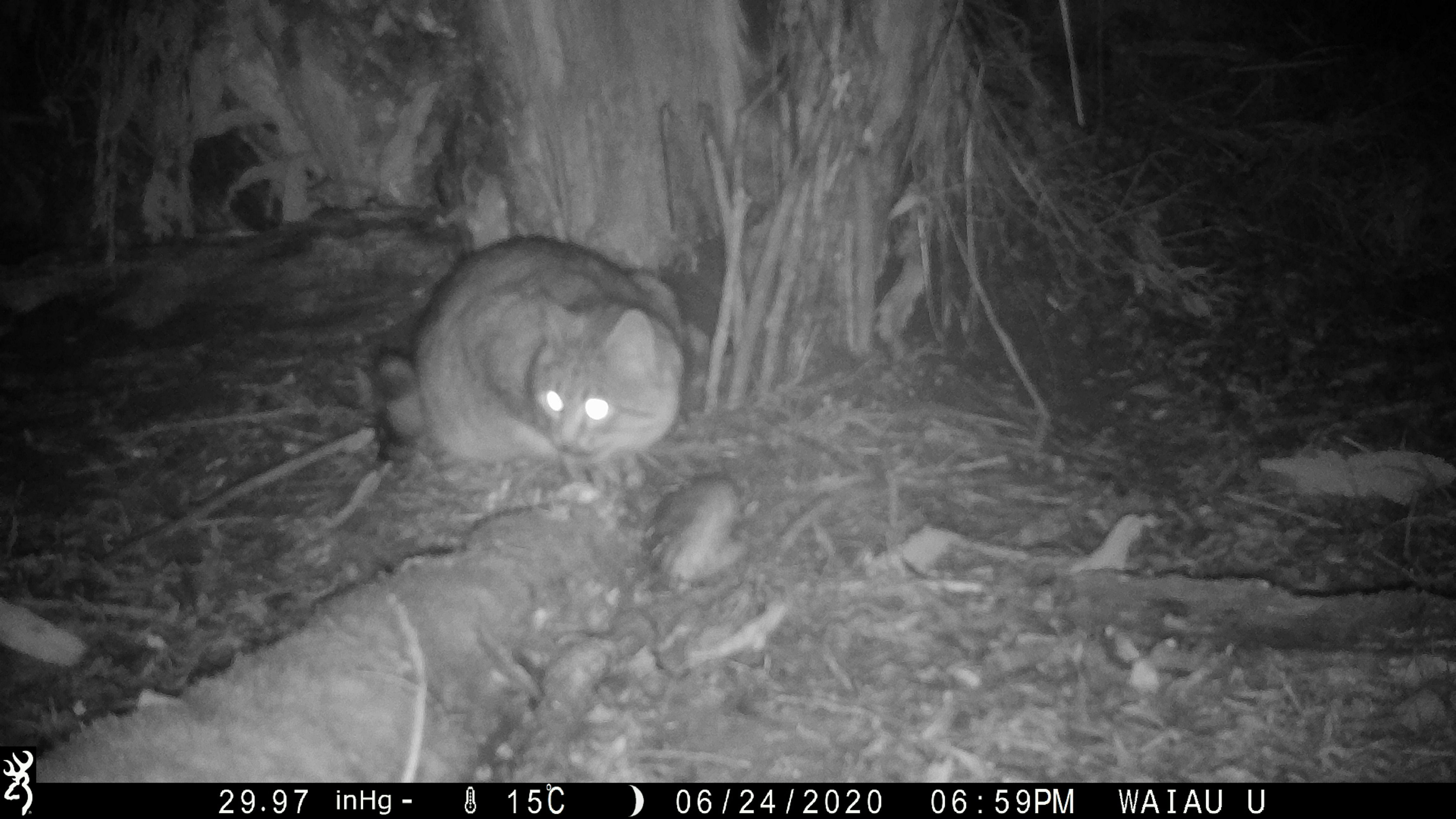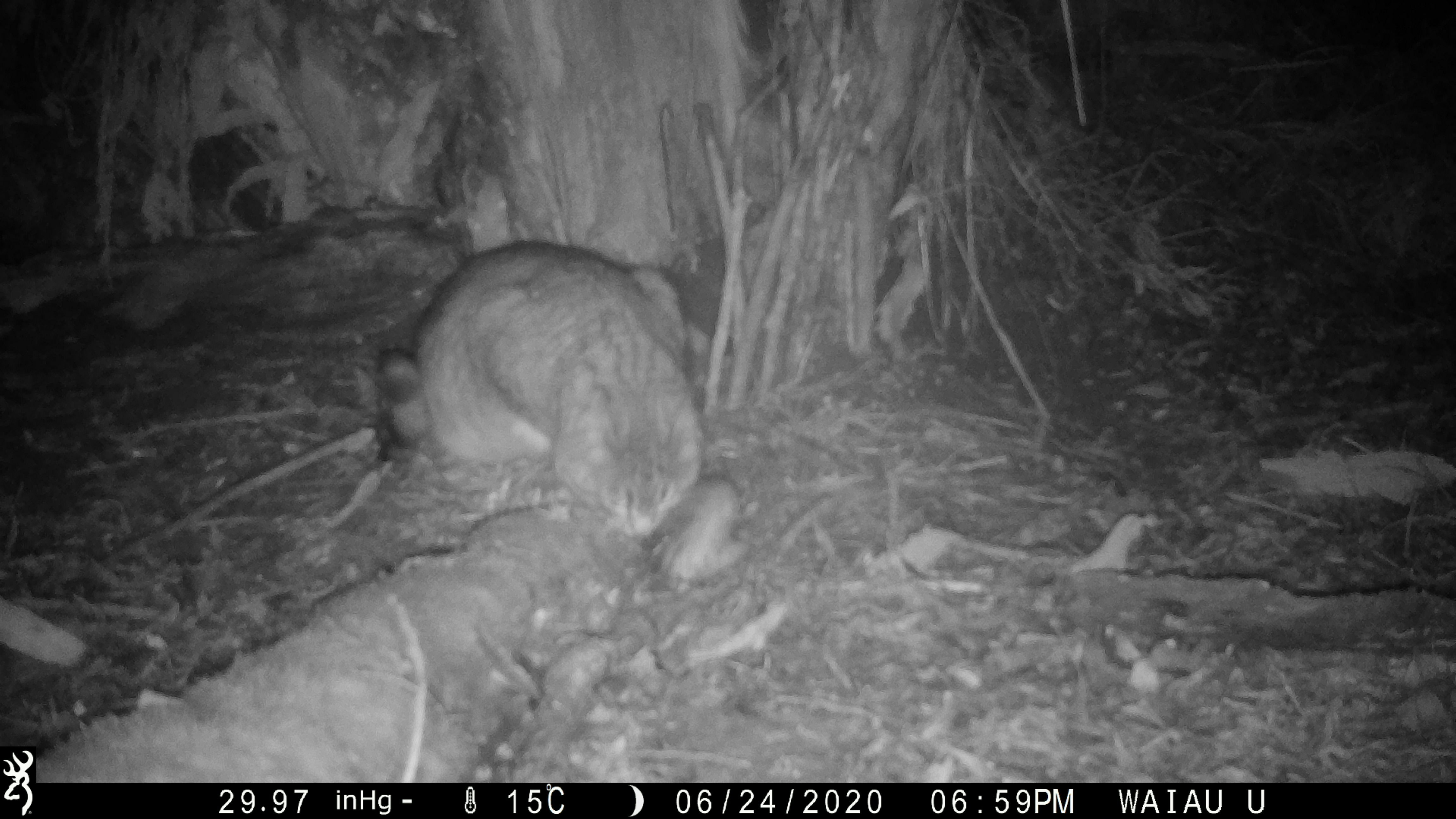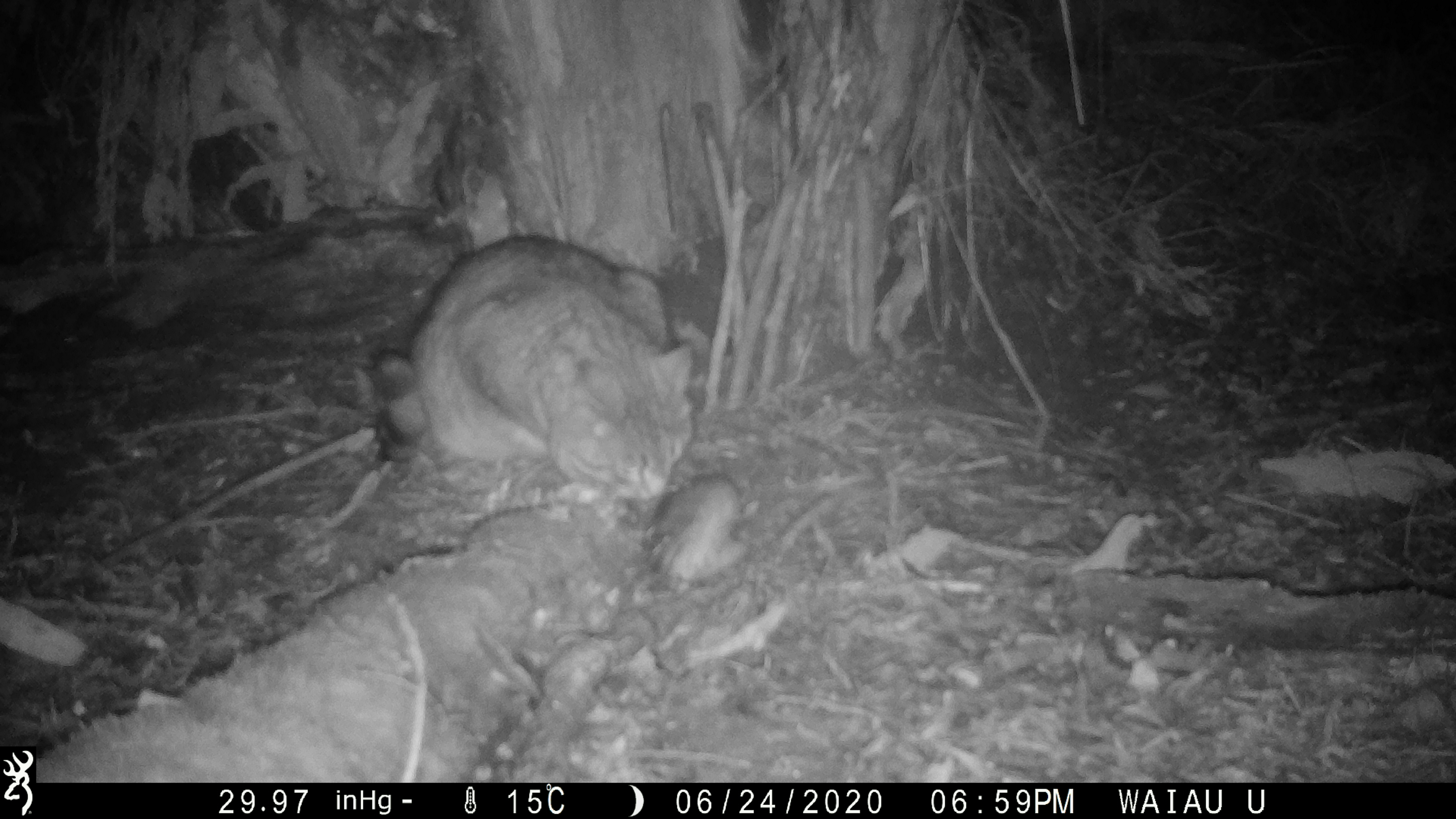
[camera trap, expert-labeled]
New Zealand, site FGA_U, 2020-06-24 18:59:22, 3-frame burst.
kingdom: Animalia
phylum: Chordata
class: Mammalia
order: Carnivora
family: Felidae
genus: Felis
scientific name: Felis catus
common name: domestic cat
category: cat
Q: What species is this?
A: Cat (domestic cat) (Felis catus).